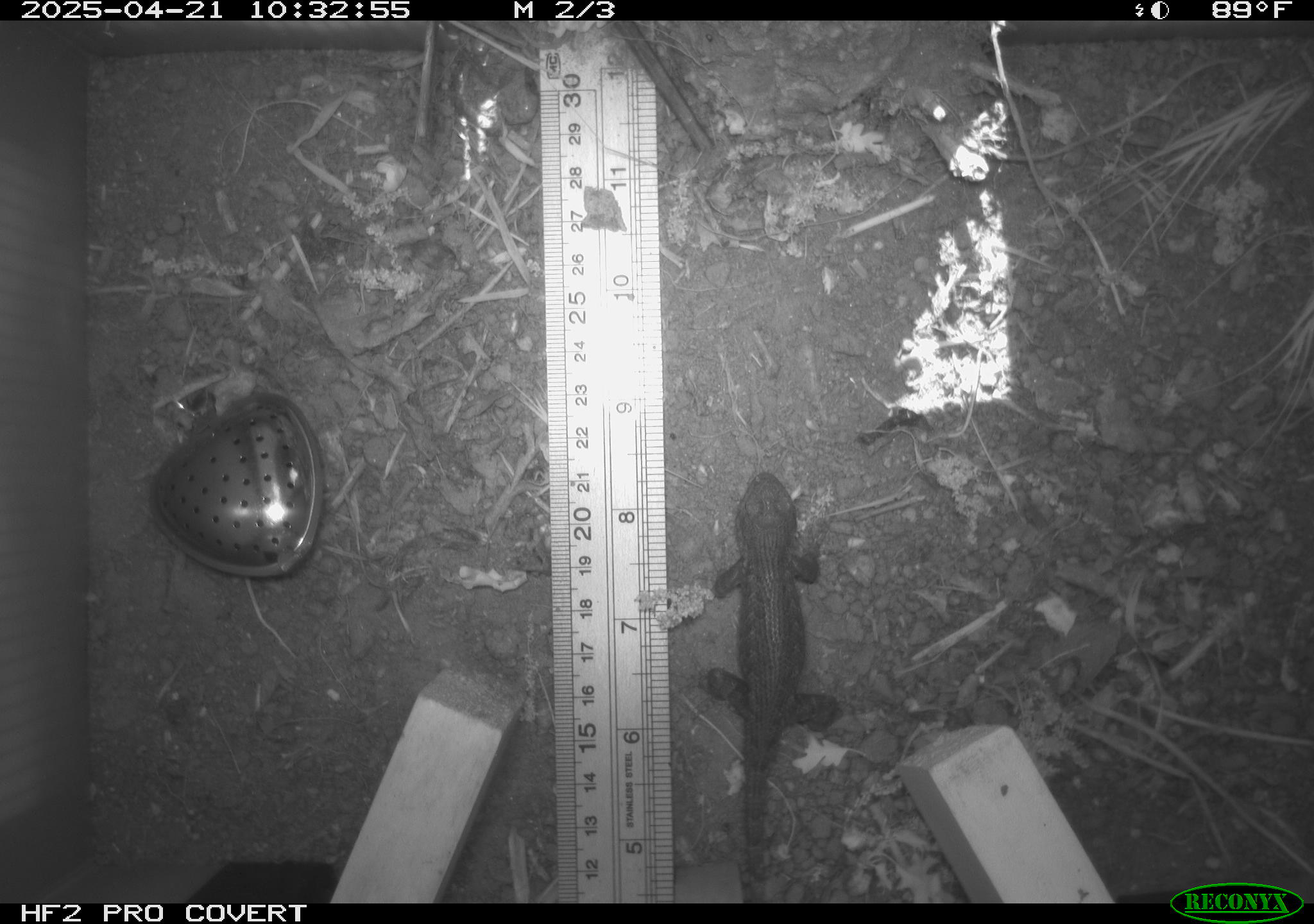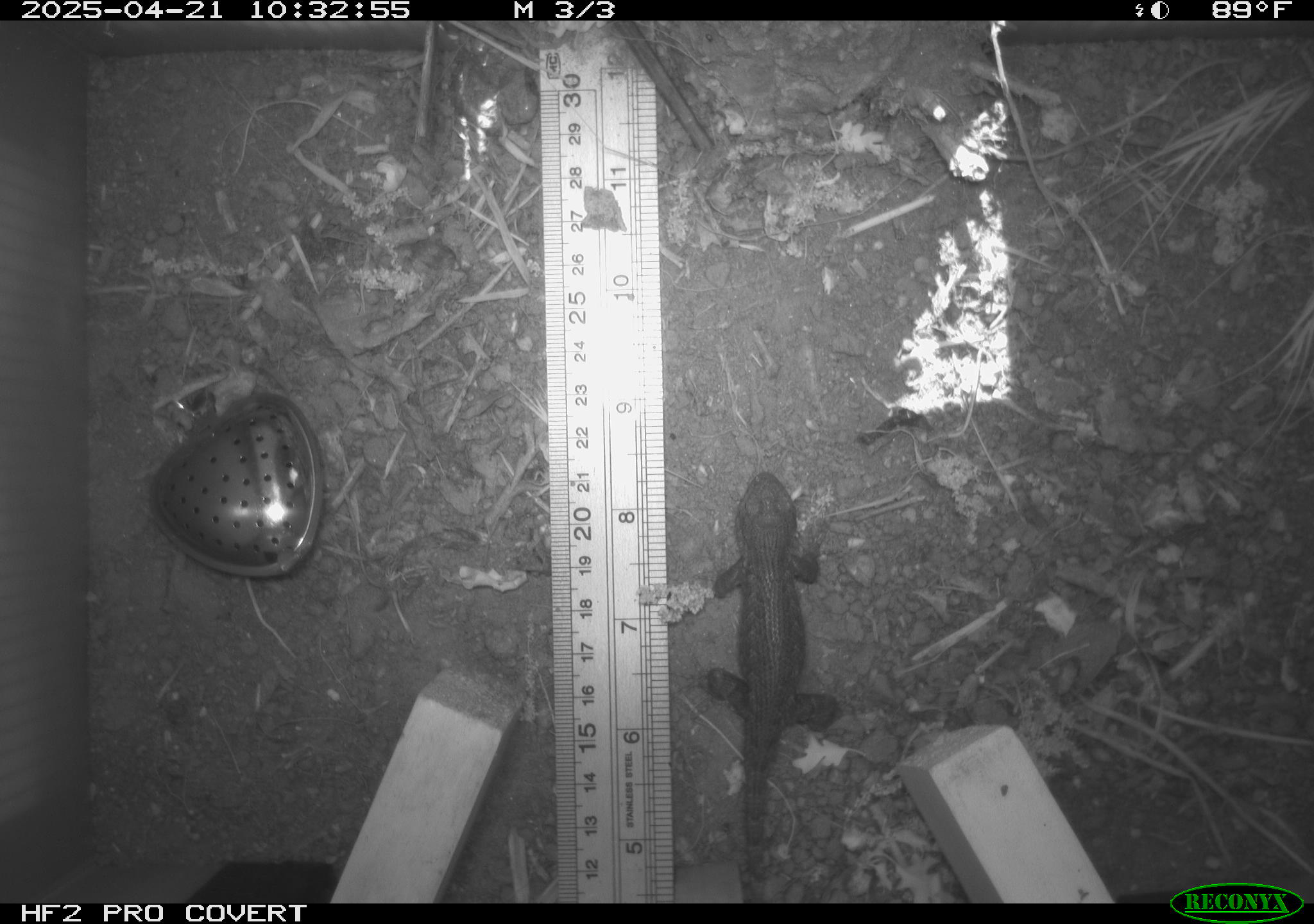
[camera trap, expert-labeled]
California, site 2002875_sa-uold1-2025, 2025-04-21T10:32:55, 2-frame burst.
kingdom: Animalia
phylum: Chordata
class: Reptilia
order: Squamata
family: Phrynosomatidae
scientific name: Phrynosomatidae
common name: north american spiny lizards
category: sceloporus/uta species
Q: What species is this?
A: Sceloporus/uta species (north american spiny lizards) (Phrynosomatidae).